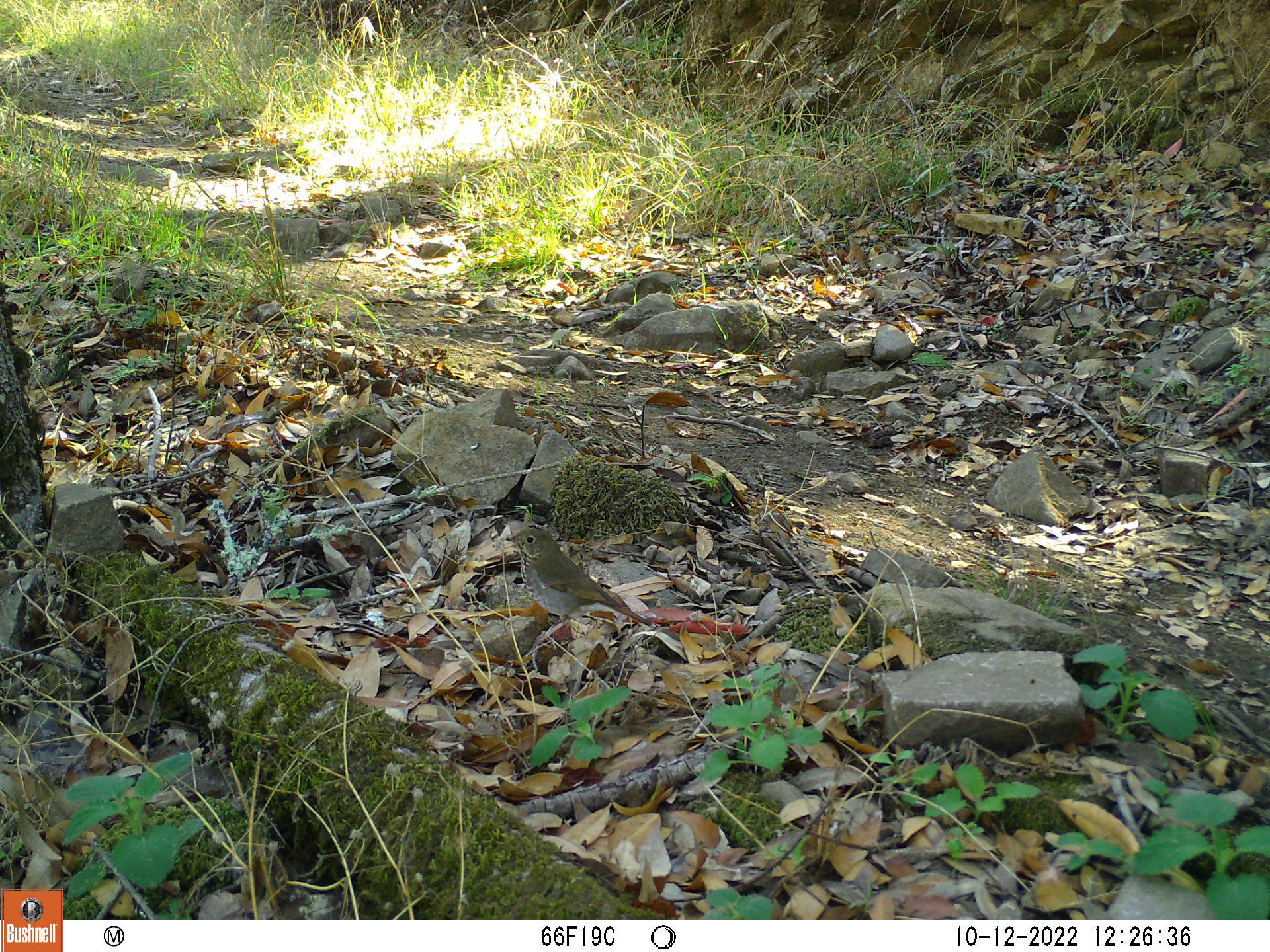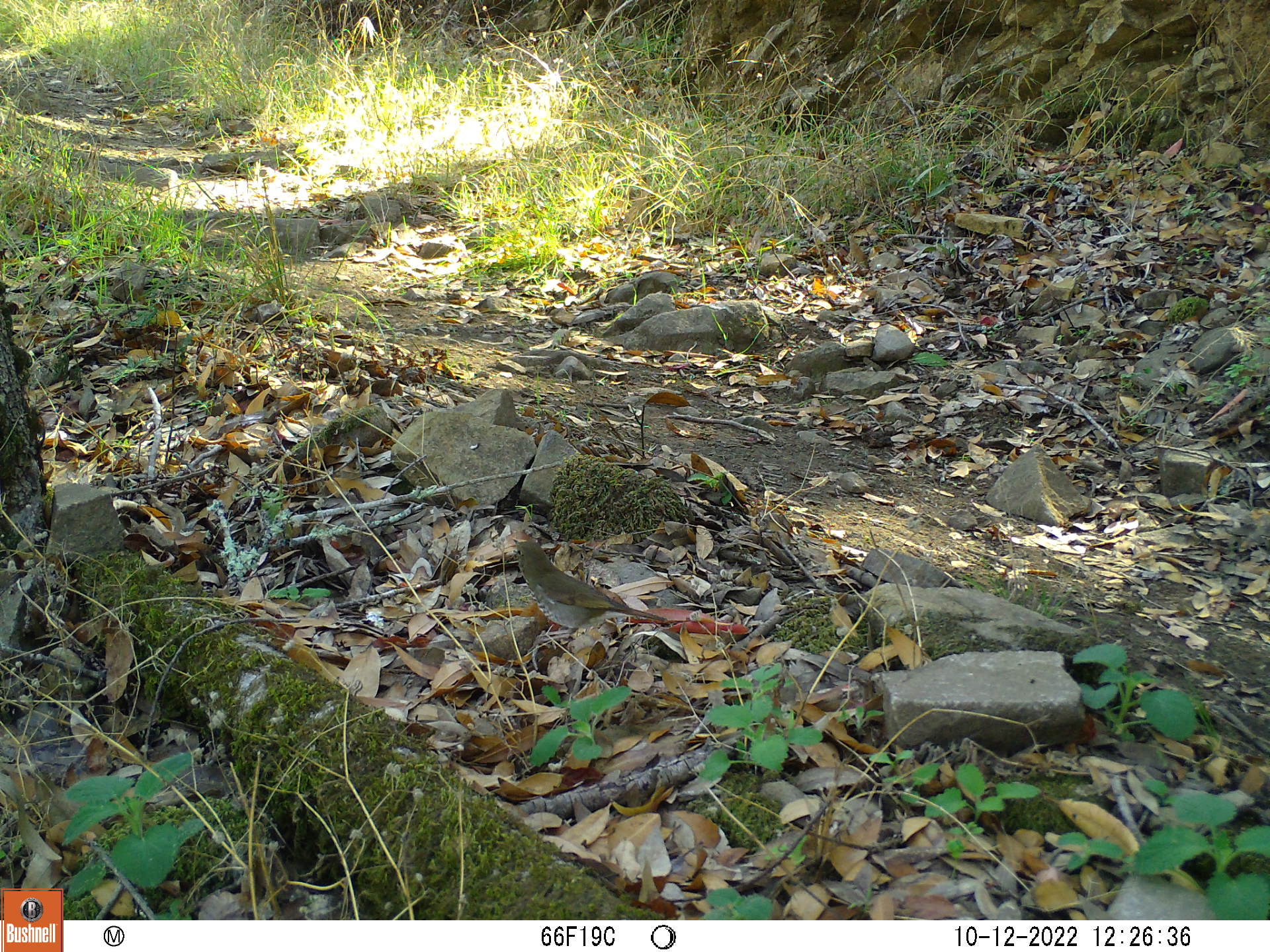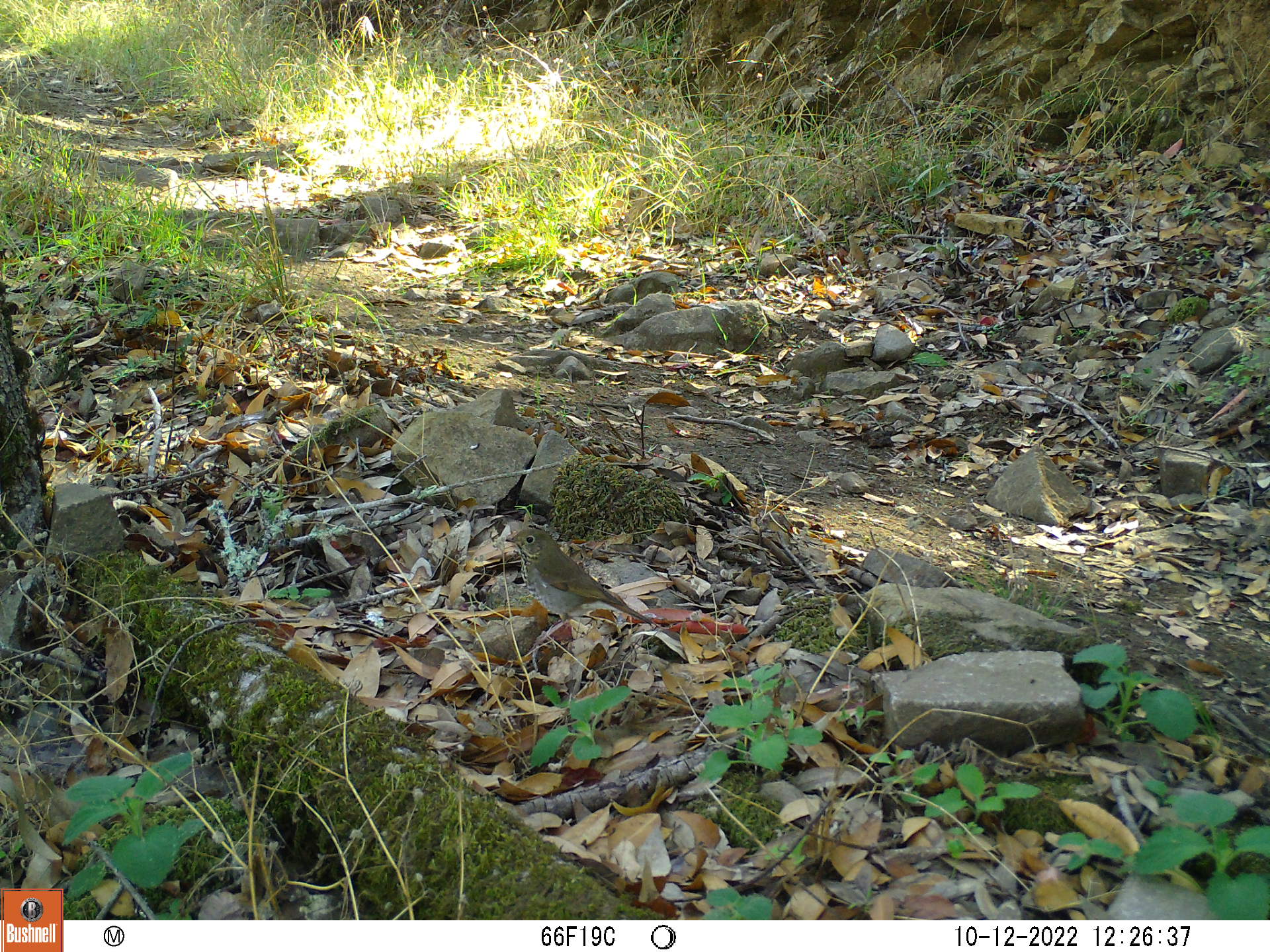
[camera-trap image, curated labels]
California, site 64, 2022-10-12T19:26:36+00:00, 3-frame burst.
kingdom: Animalia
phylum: Chordata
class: Aves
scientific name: Aves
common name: bird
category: unknown bird